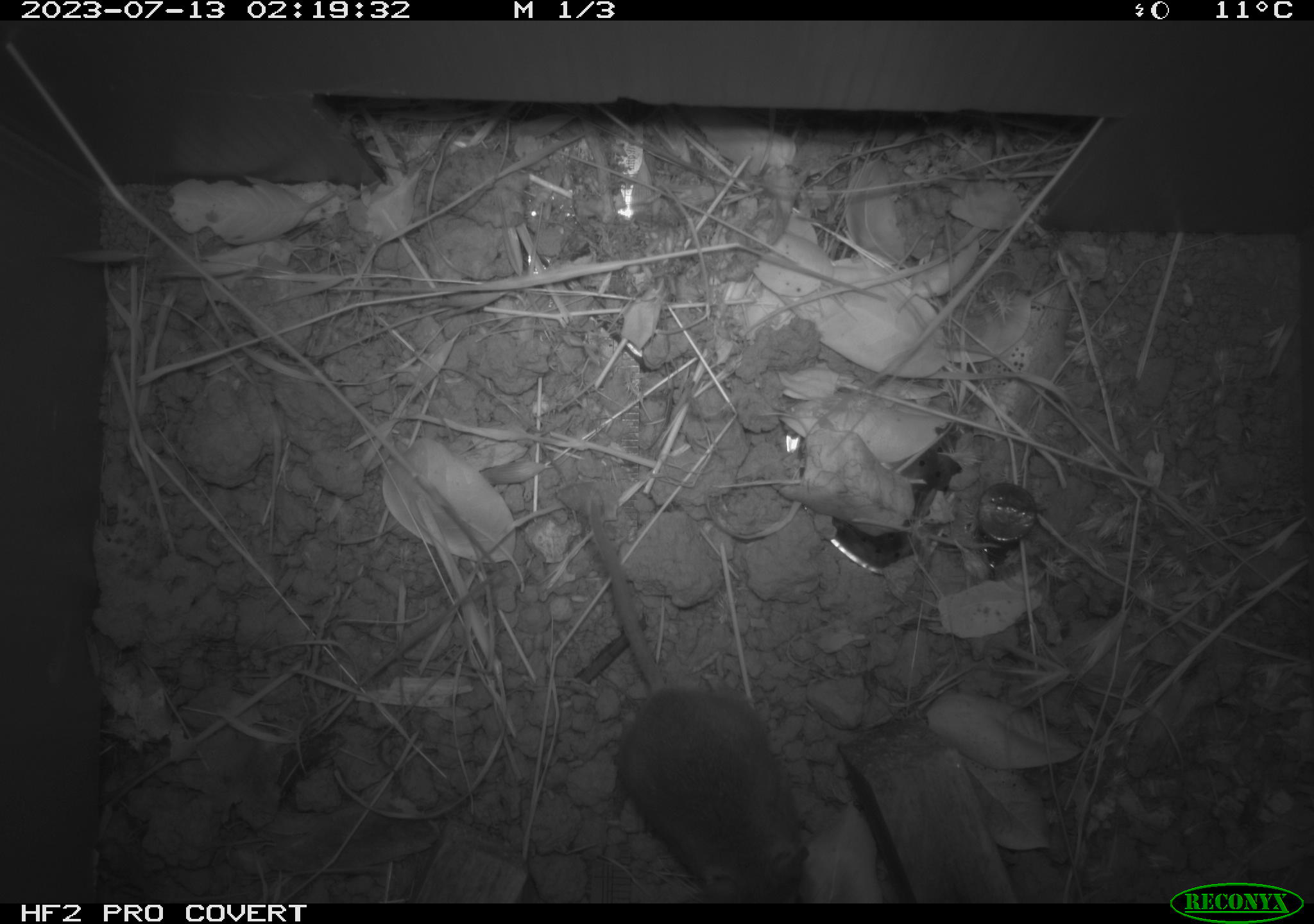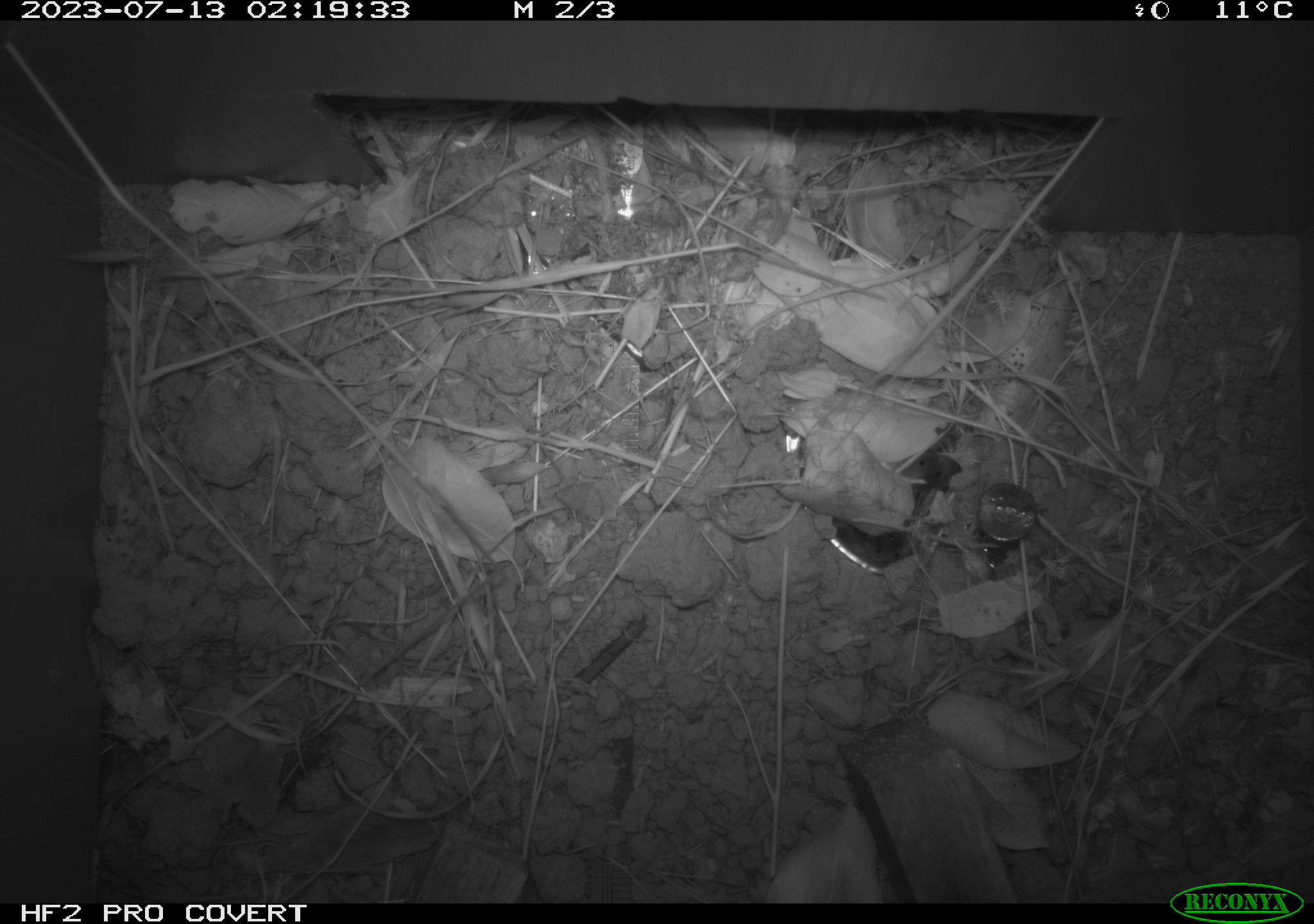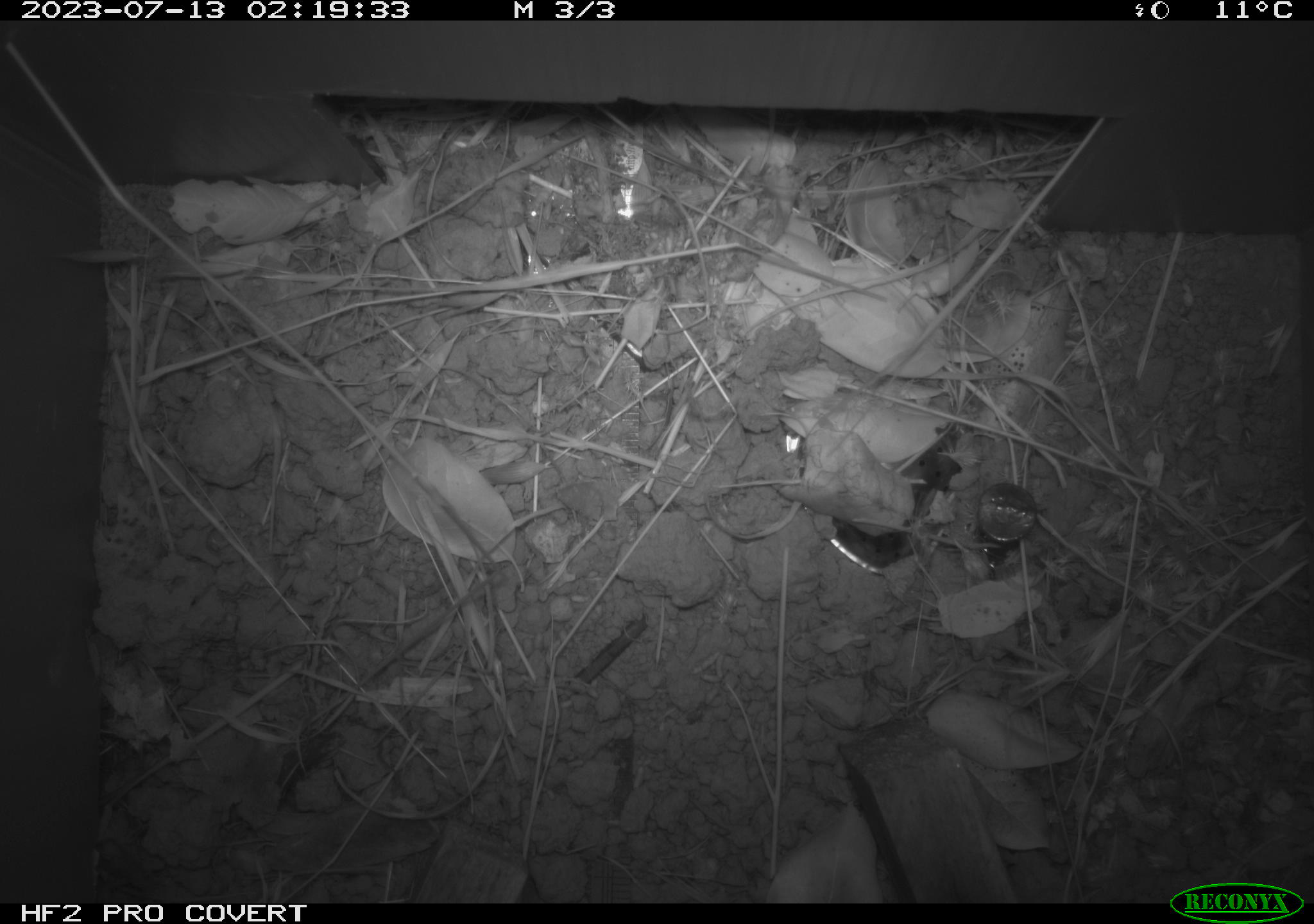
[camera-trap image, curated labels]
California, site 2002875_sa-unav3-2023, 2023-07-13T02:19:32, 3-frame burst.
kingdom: Animalia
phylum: Chordata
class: Mammalia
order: Rodentia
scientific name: Rodentia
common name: mouse species